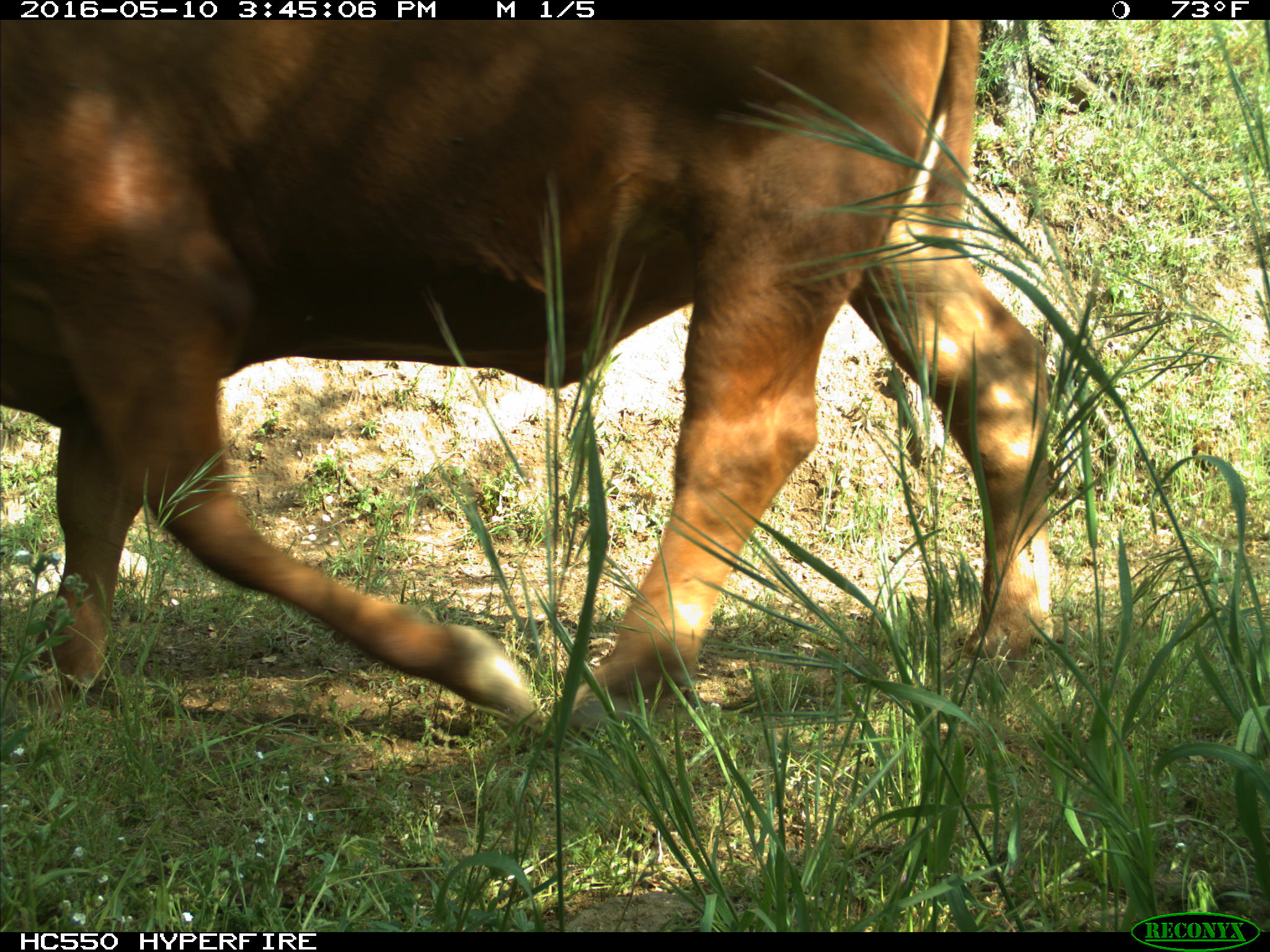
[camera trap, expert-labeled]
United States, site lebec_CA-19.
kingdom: Animalia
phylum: Chordata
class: Mammalia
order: Artiodactyla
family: Bovidae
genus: Bos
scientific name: Bos taurus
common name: domestic cow